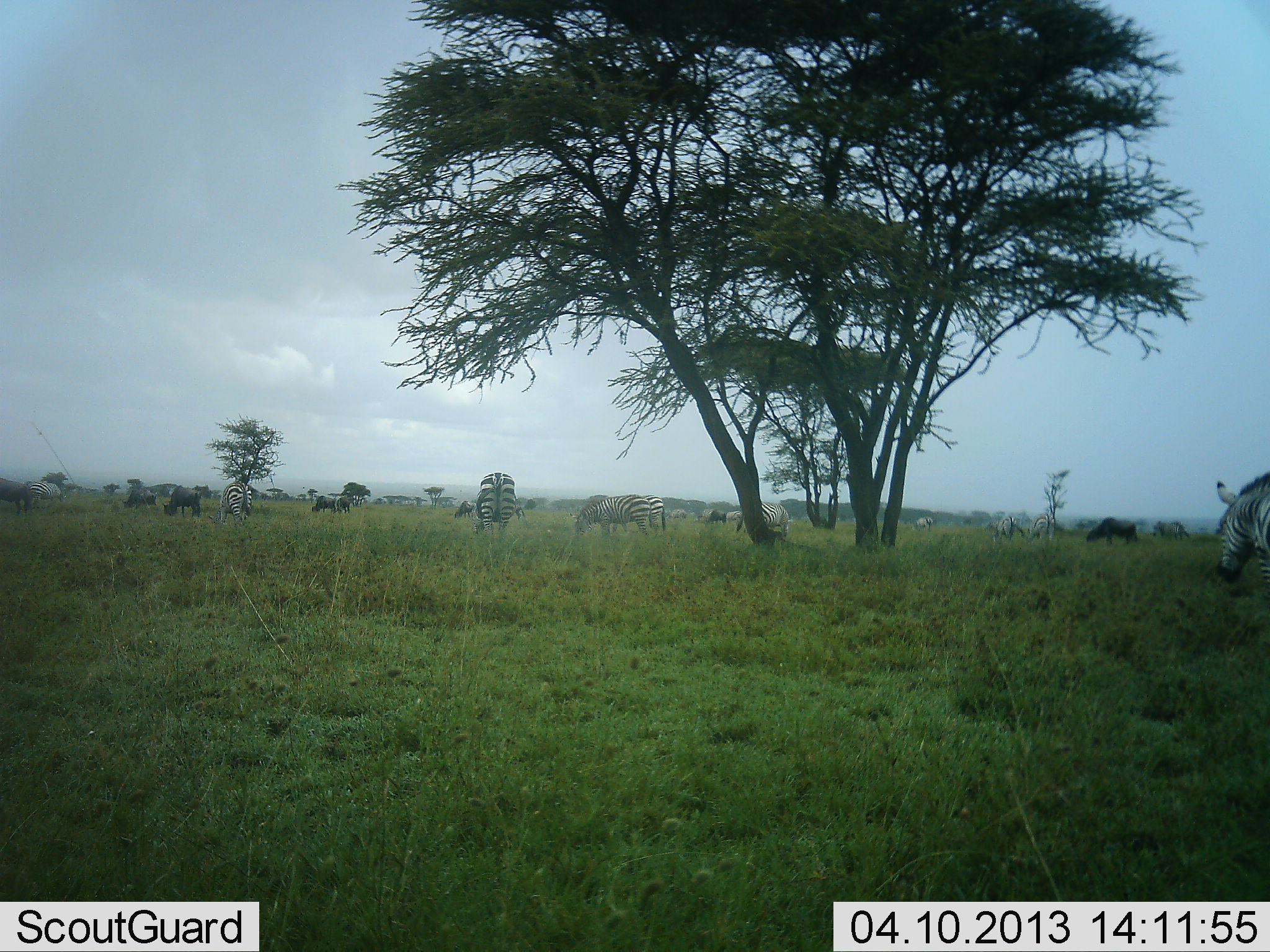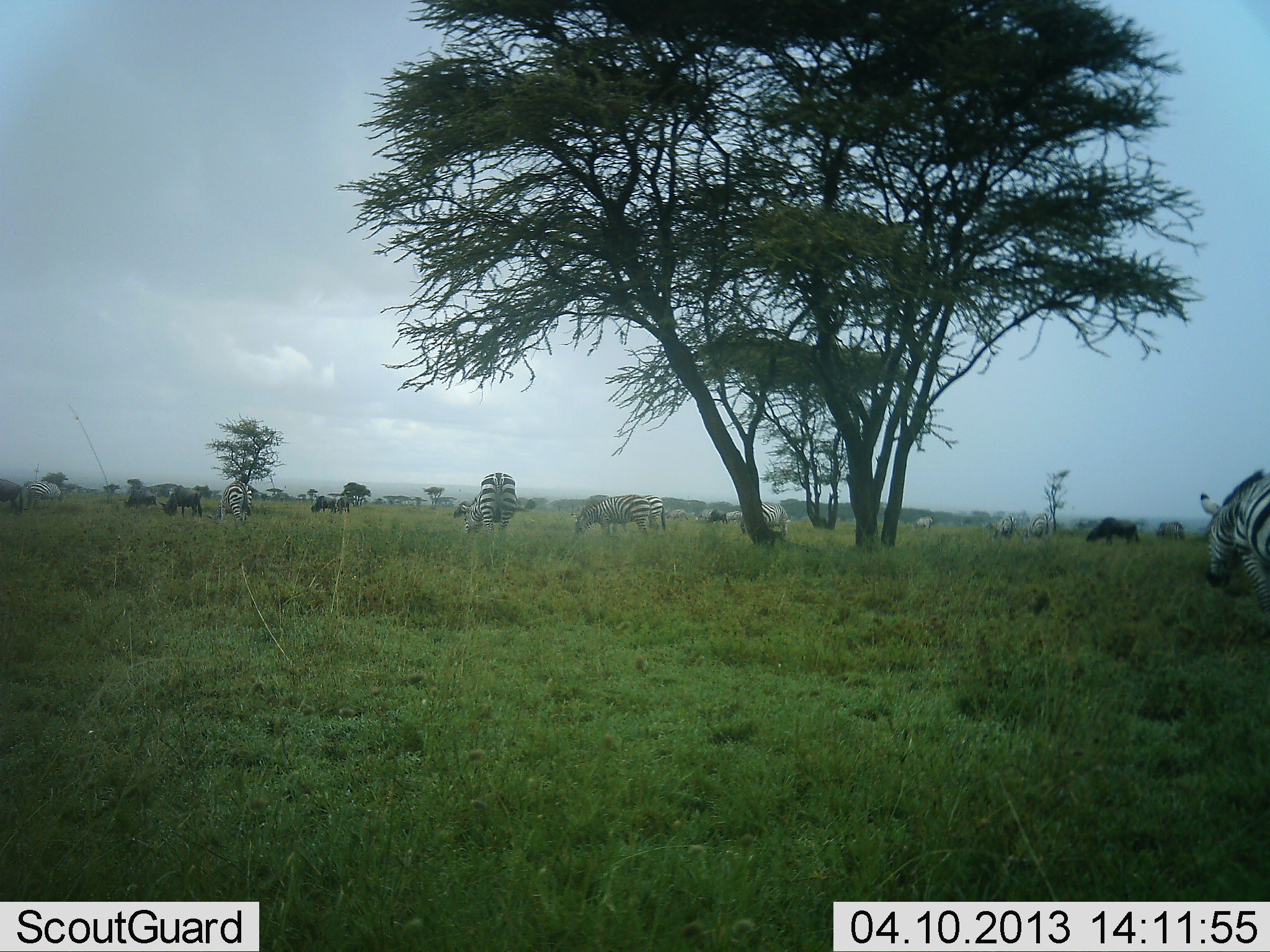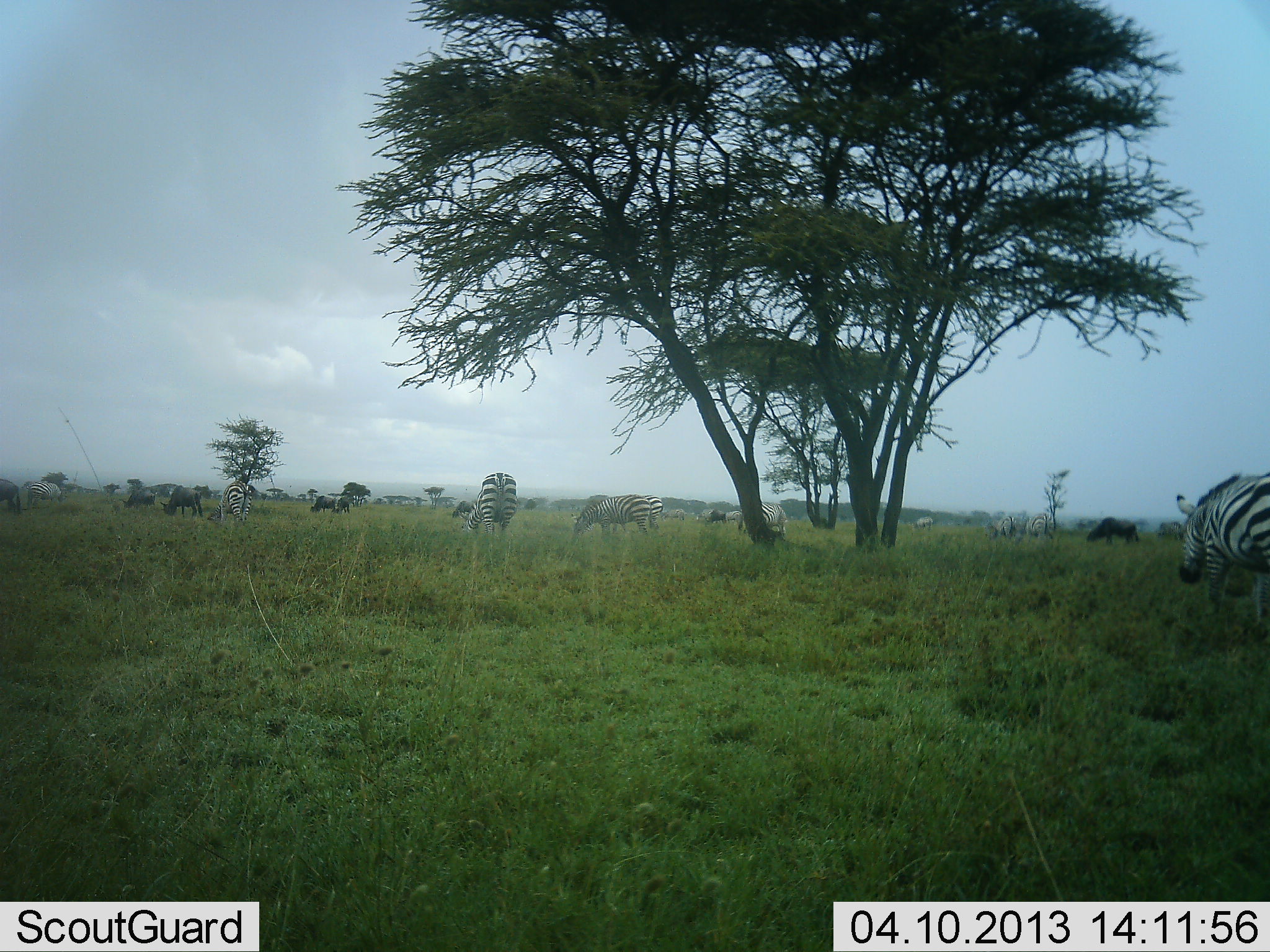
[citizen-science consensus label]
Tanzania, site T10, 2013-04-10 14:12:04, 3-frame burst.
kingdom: Animalia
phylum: Chordata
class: Mammalia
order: Artiodactyla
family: Bovidae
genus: Connochaetes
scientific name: Connochaetes taurinus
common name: blue wildebeest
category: wildebeest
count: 5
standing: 43%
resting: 0%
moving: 29%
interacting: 0%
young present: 0%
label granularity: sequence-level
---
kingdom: Animalia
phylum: Chordata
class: Mammalia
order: Perissodactyla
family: Equidae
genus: Equus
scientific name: Equus quagga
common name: plains zebra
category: zebra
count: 10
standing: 40%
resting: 2%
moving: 48%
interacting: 0%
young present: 0%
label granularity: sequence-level